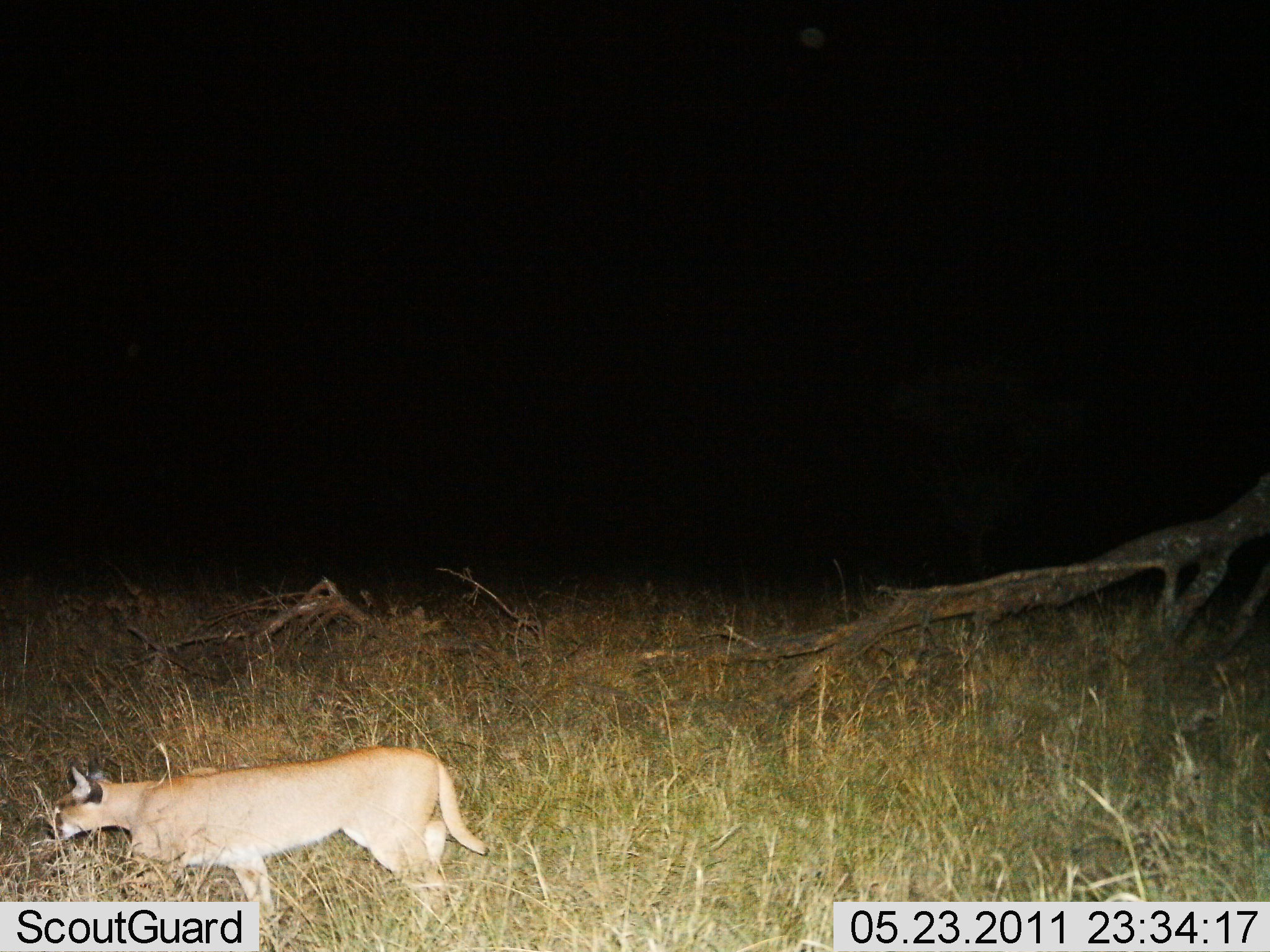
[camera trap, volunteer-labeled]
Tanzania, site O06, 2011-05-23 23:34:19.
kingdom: Animalia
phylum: Chordata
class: Mammalia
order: Carnivora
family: Felidae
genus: Caracal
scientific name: Caracal caracal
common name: caracal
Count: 1.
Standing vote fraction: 10%.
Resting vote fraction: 0%.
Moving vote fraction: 90%.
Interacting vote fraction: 0%.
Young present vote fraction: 0%.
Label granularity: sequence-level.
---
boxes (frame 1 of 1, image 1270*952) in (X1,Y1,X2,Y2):
animal: (46,743,496,923)